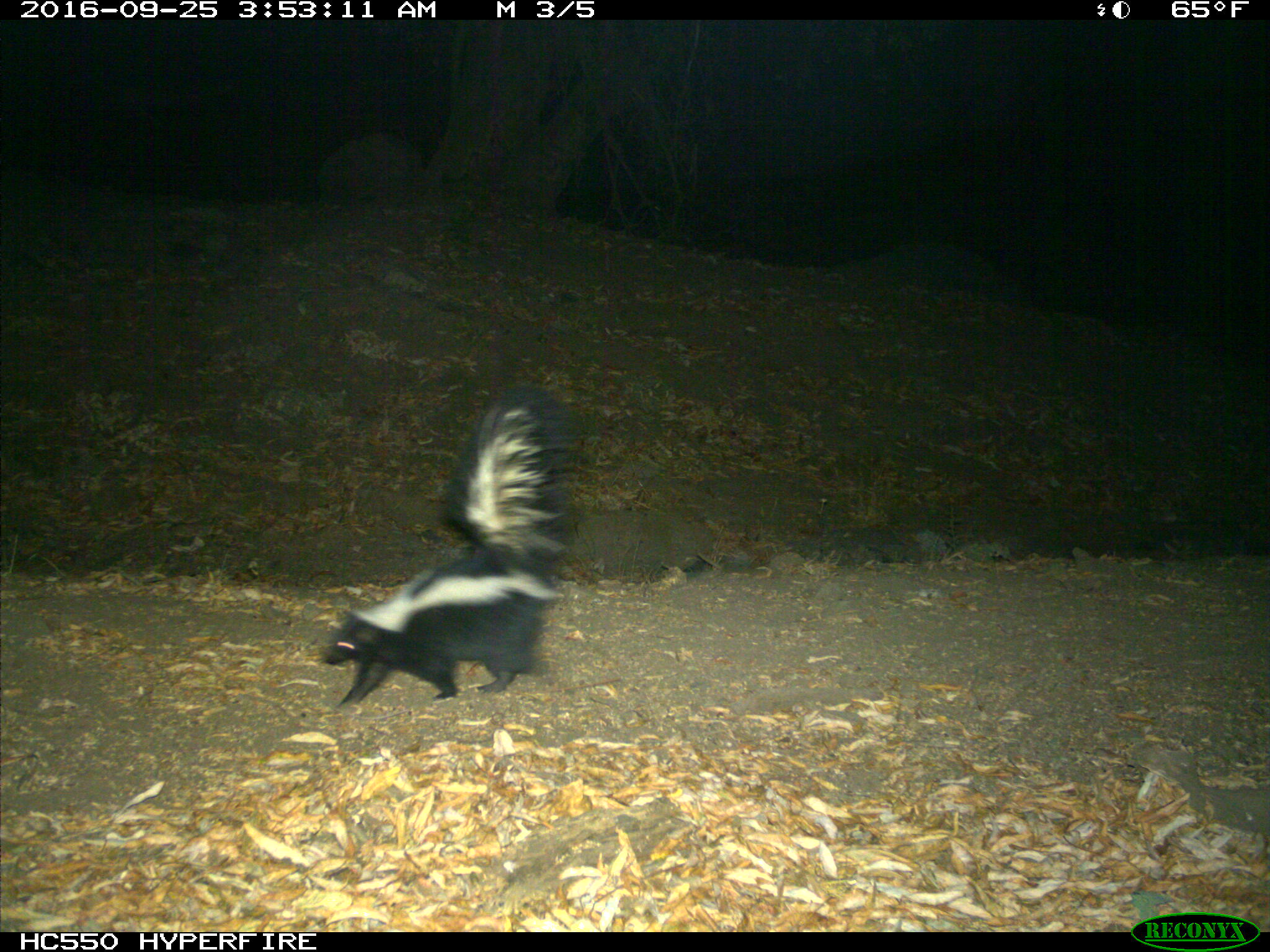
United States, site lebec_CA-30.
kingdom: Animalia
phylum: Chordata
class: Mammalia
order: Carnivora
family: Mephitidae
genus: Mephitis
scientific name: Mephitis mephitis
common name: striped skunk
Mephitis mephitis (striped skunk).